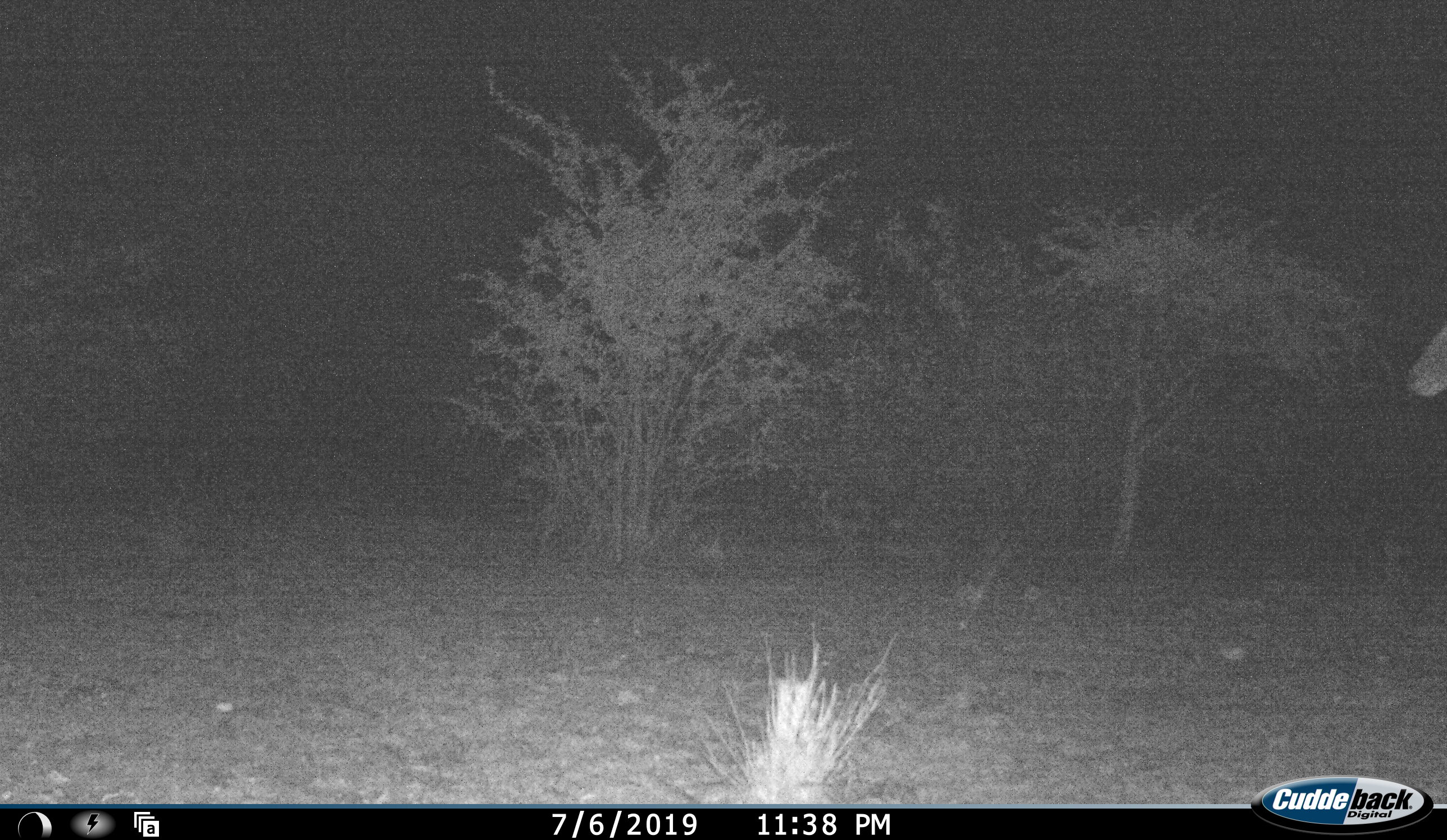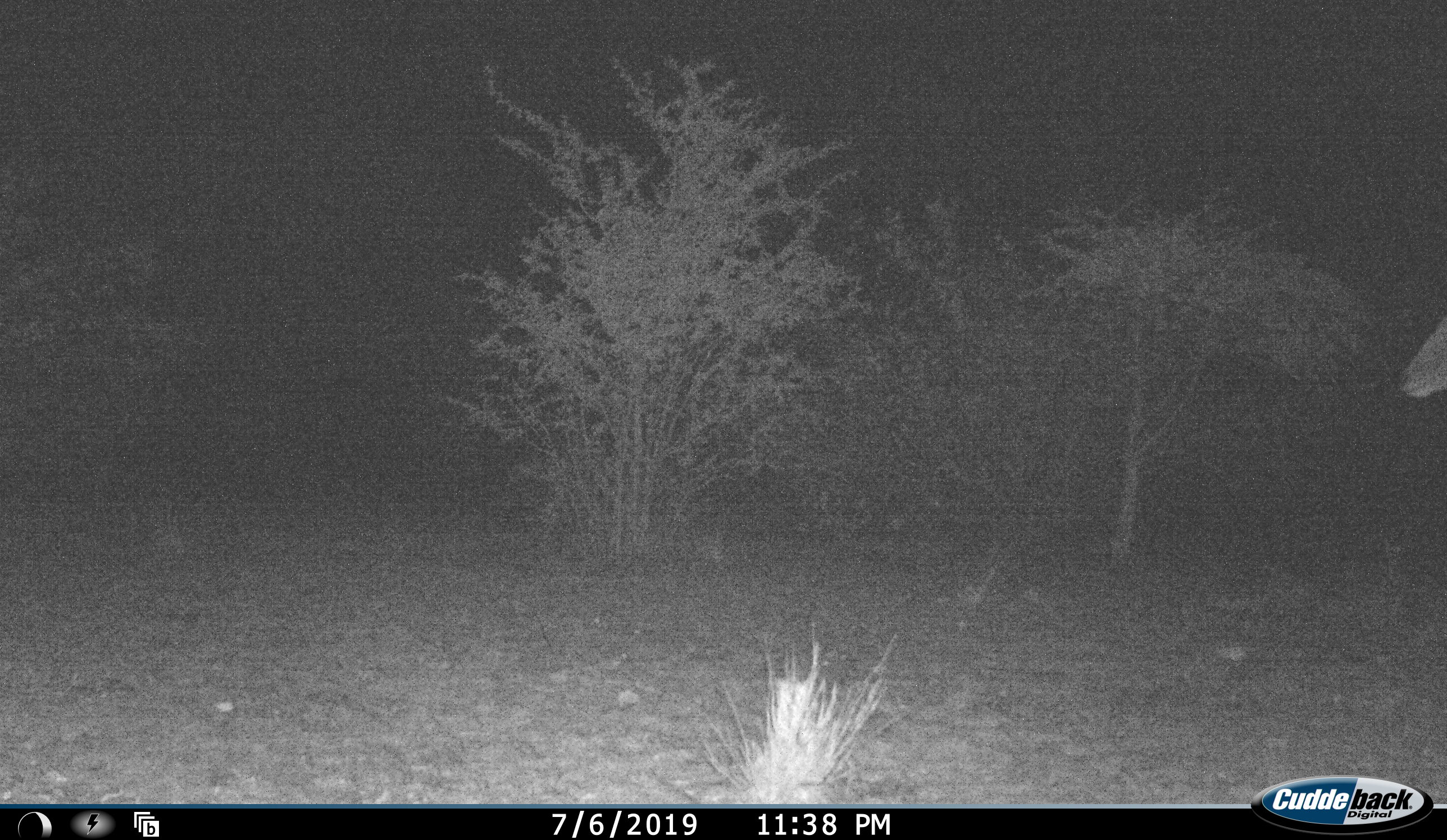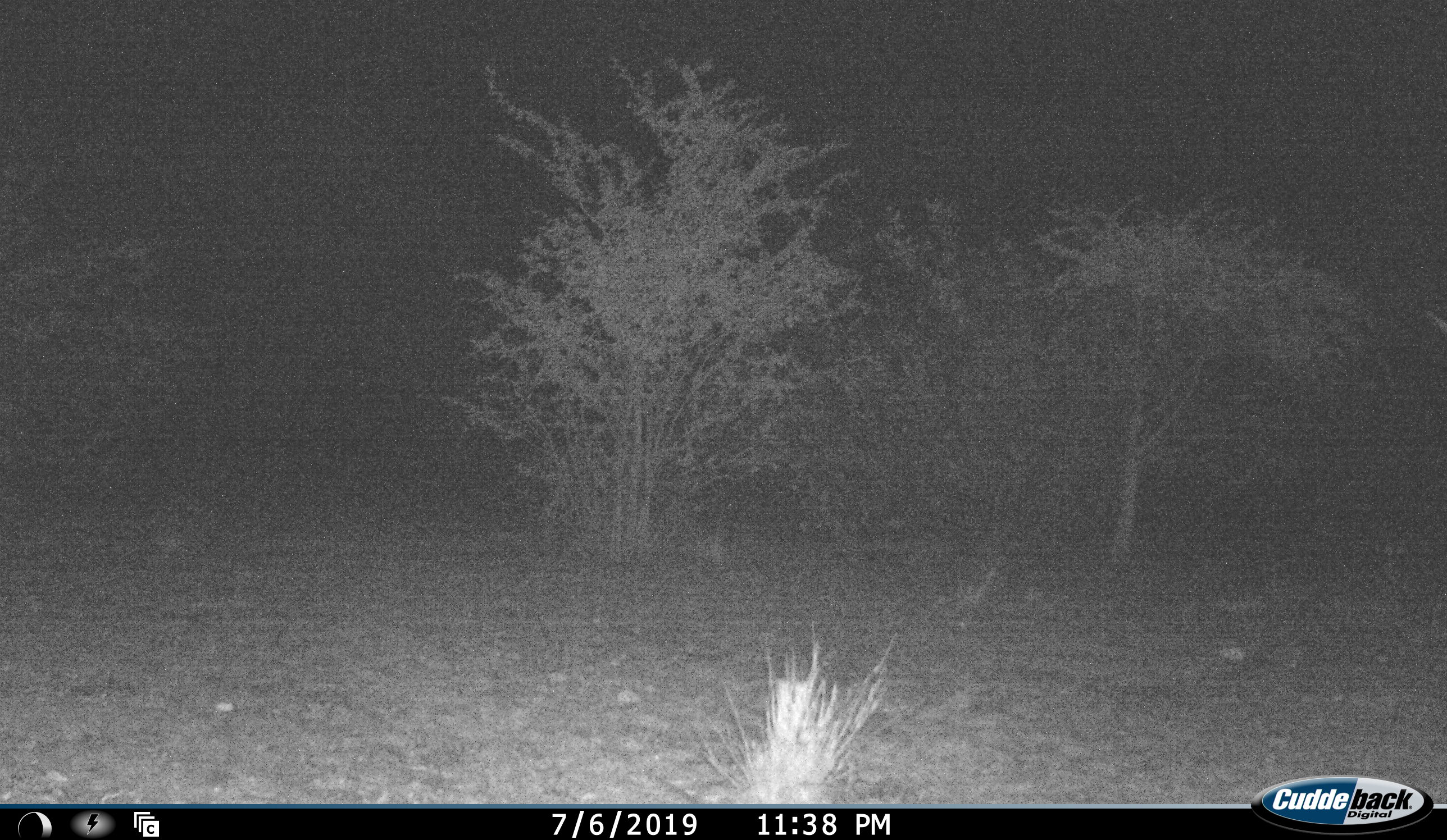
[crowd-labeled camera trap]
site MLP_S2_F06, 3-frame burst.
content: unidentified animal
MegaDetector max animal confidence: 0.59